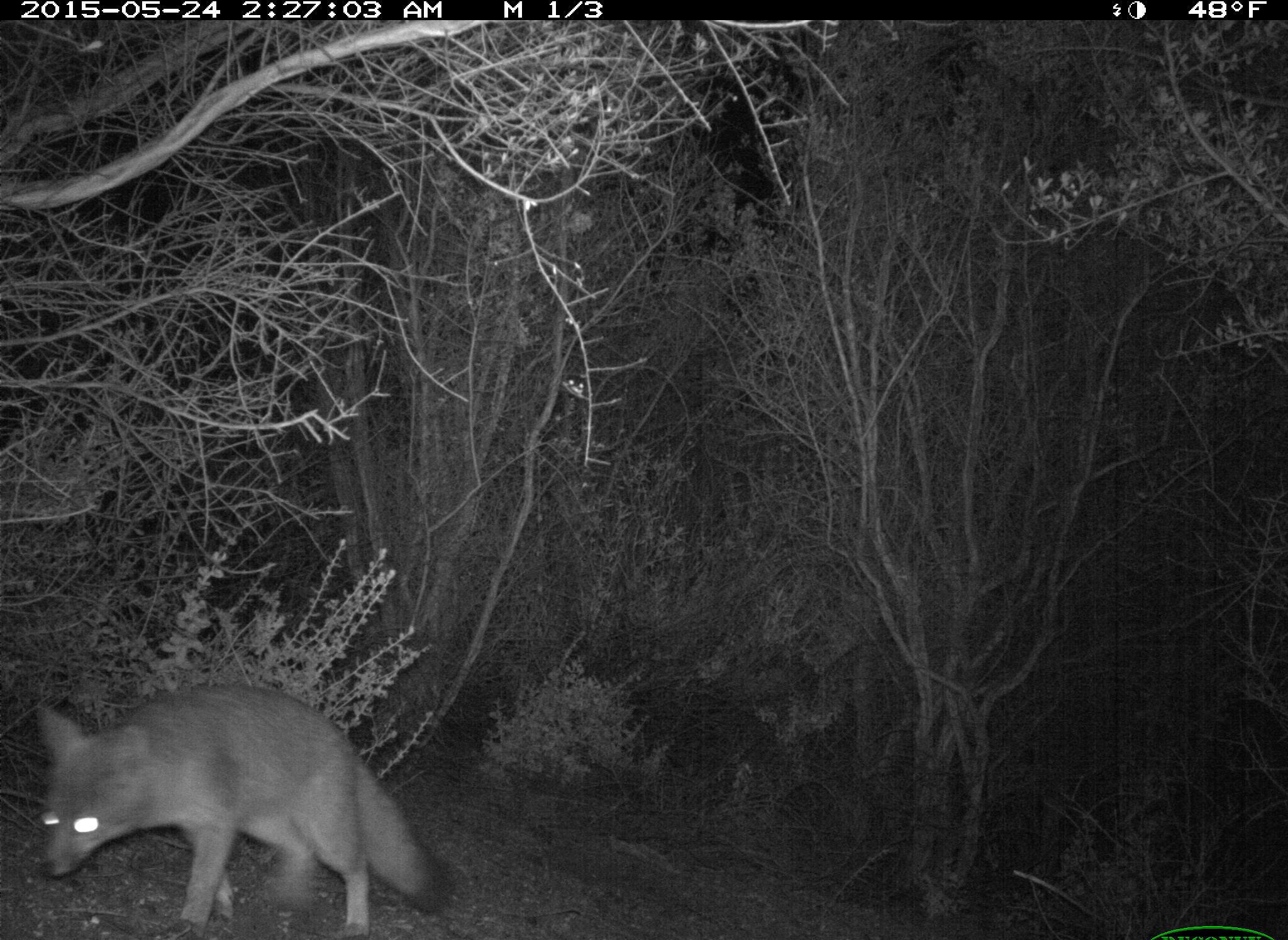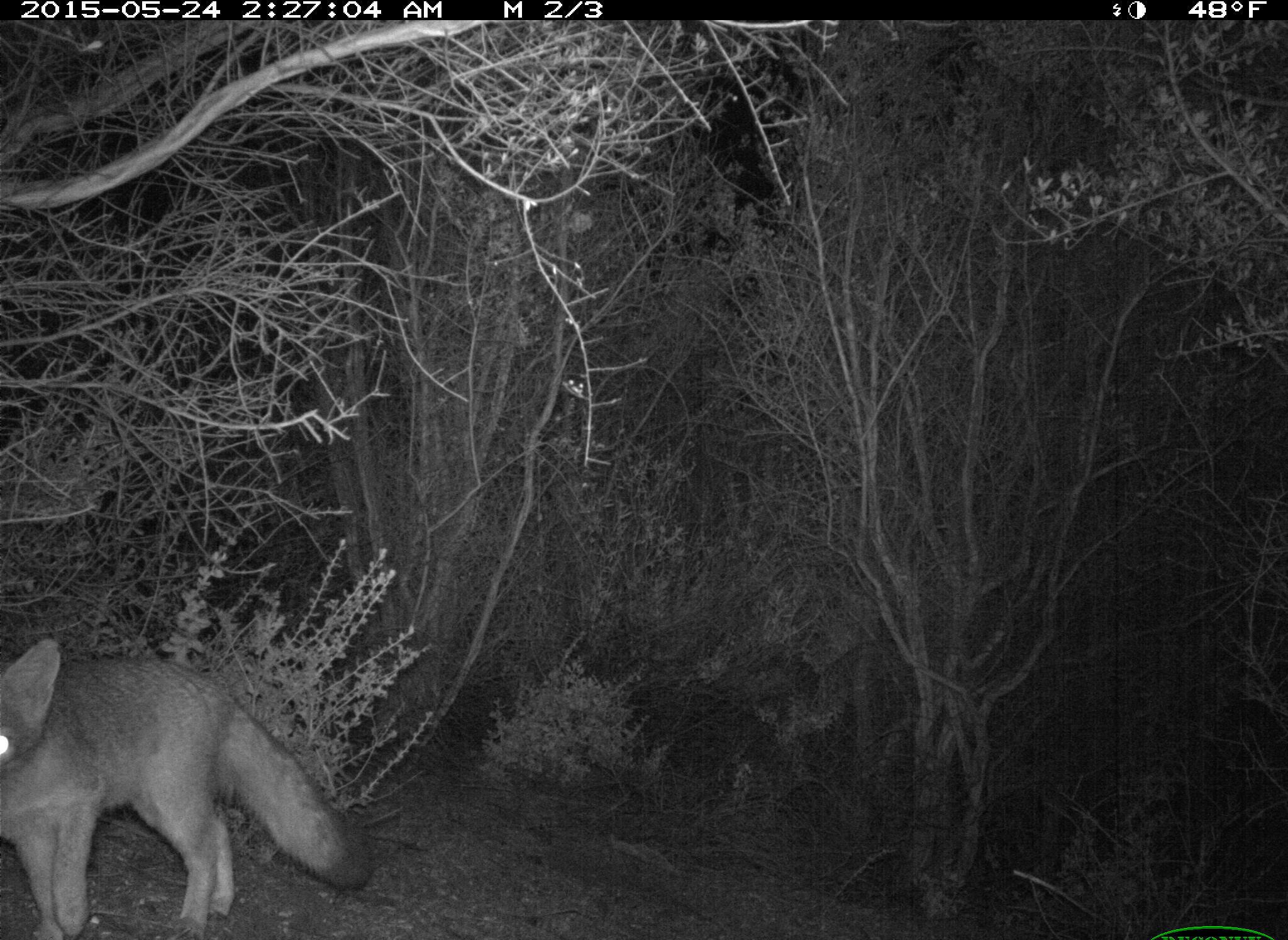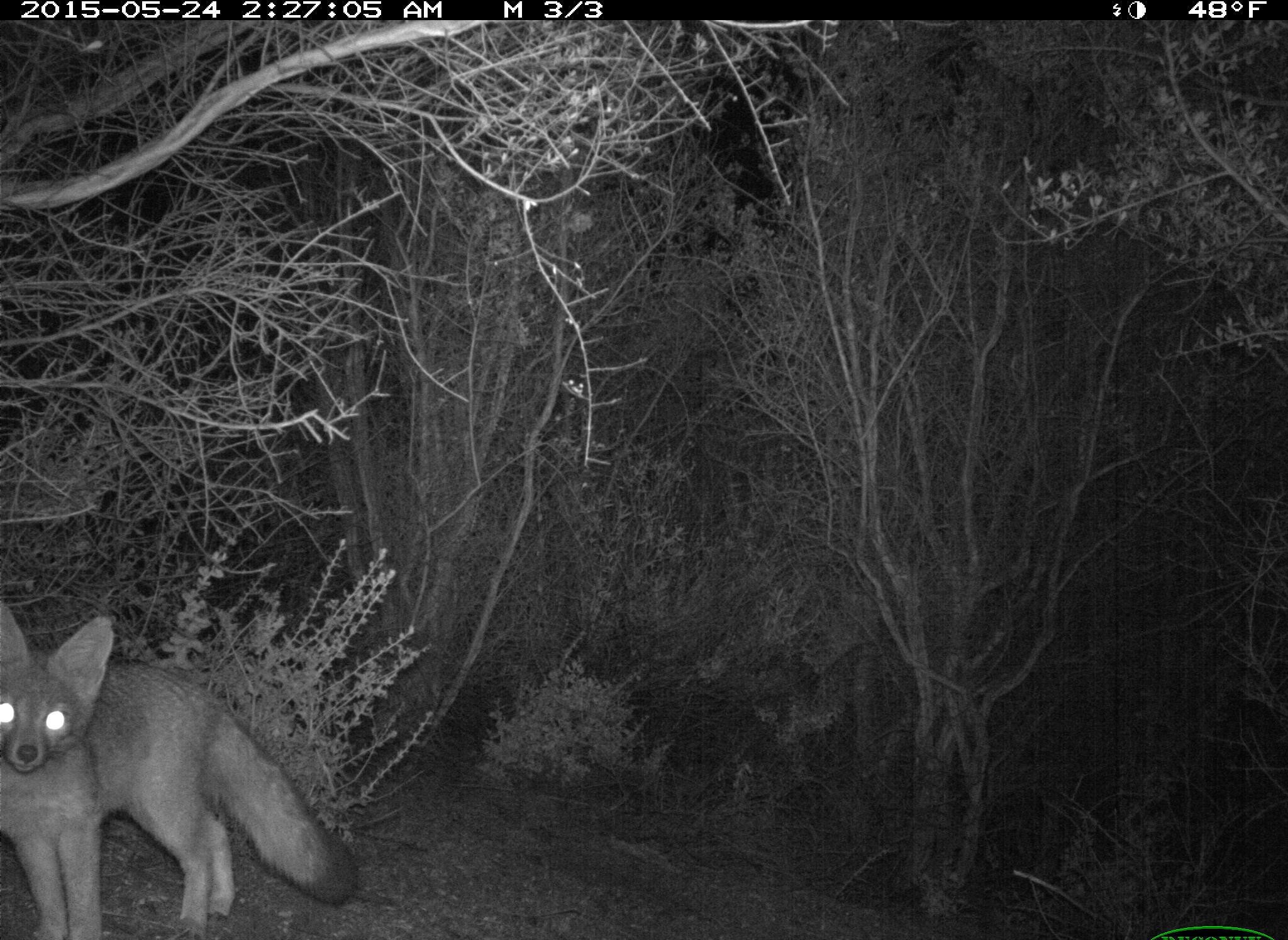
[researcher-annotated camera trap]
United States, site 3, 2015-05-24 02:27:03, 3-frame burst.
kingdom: Animalia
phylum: Chordata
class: Mammalia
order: Carnivora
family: Canidae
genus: Urocyon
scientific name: Urocyon cinereoargenteus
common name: gray fox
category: fox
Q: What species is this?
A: Fox (gray fox) (Urocyon cinereoargenteus).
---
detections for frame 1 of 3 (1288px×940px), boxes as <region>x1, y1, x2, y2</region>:
fox: <region>37, 686, 456, 940</region>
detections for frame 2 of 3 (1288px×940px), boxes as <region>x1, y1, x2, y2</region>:
fox: <region>1, 638, 370, 940</region>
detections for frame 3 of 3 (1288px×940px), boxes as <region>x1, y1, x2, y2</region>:
fox: <region>1, 605, 359, 940</region>